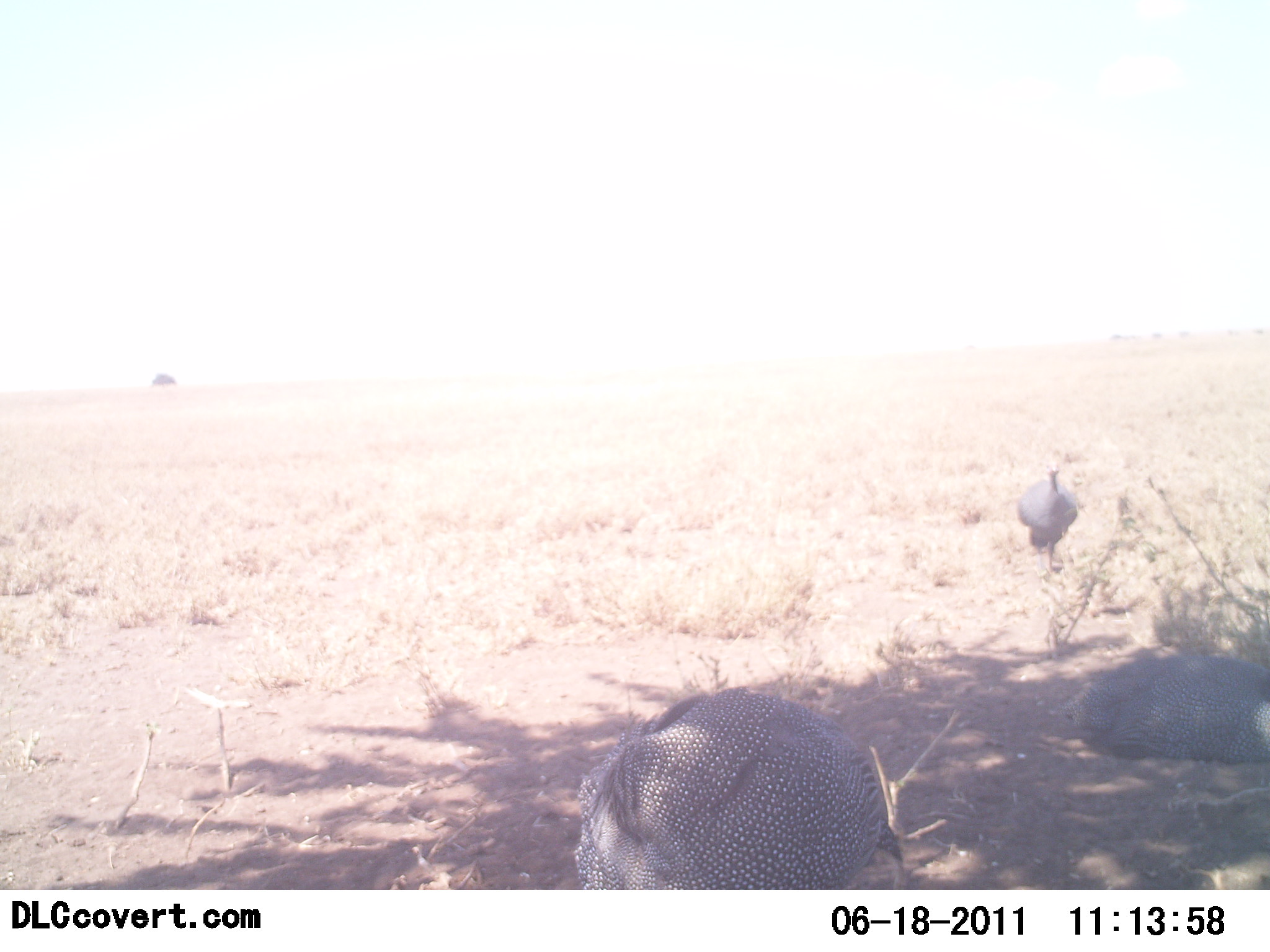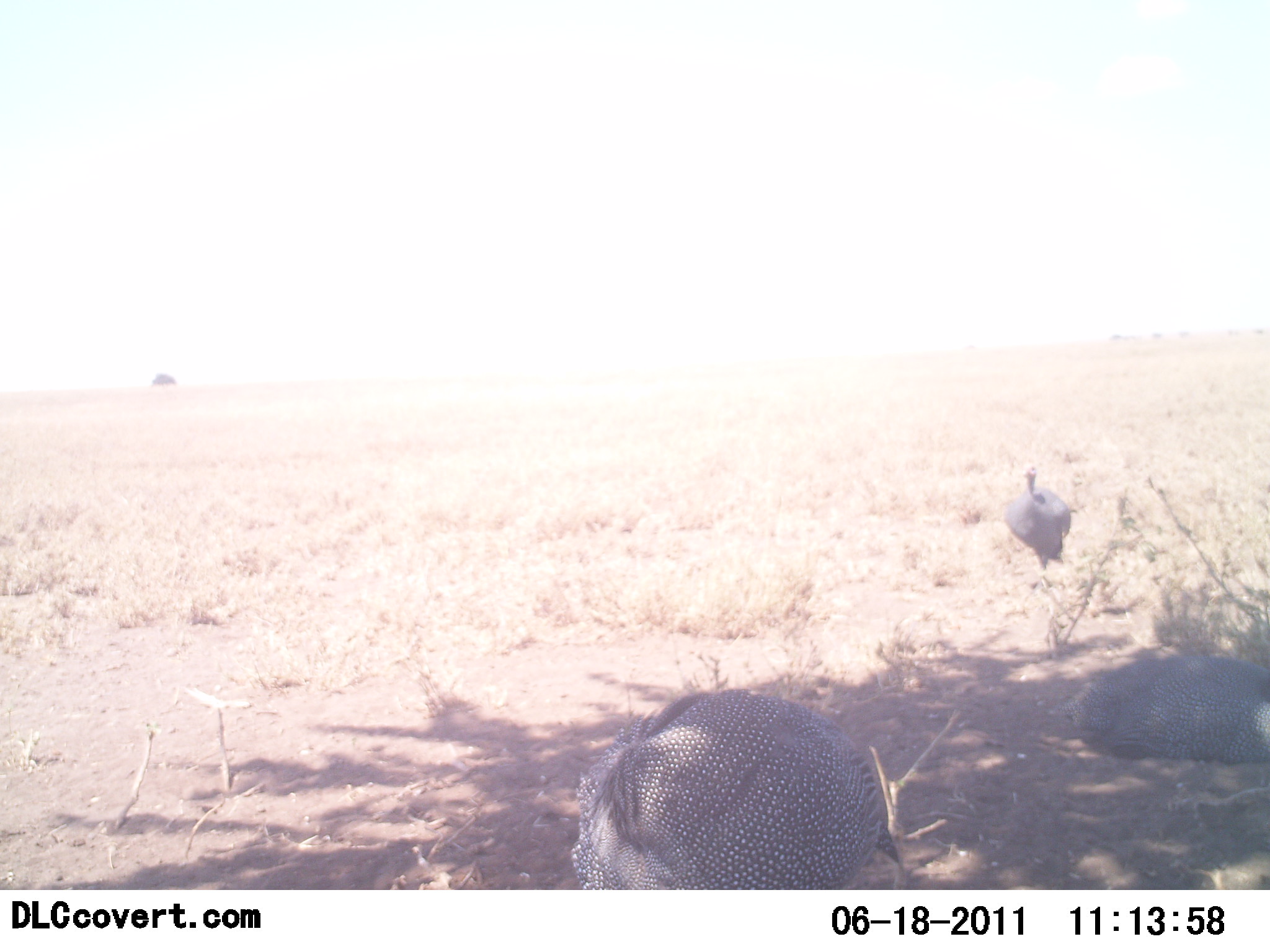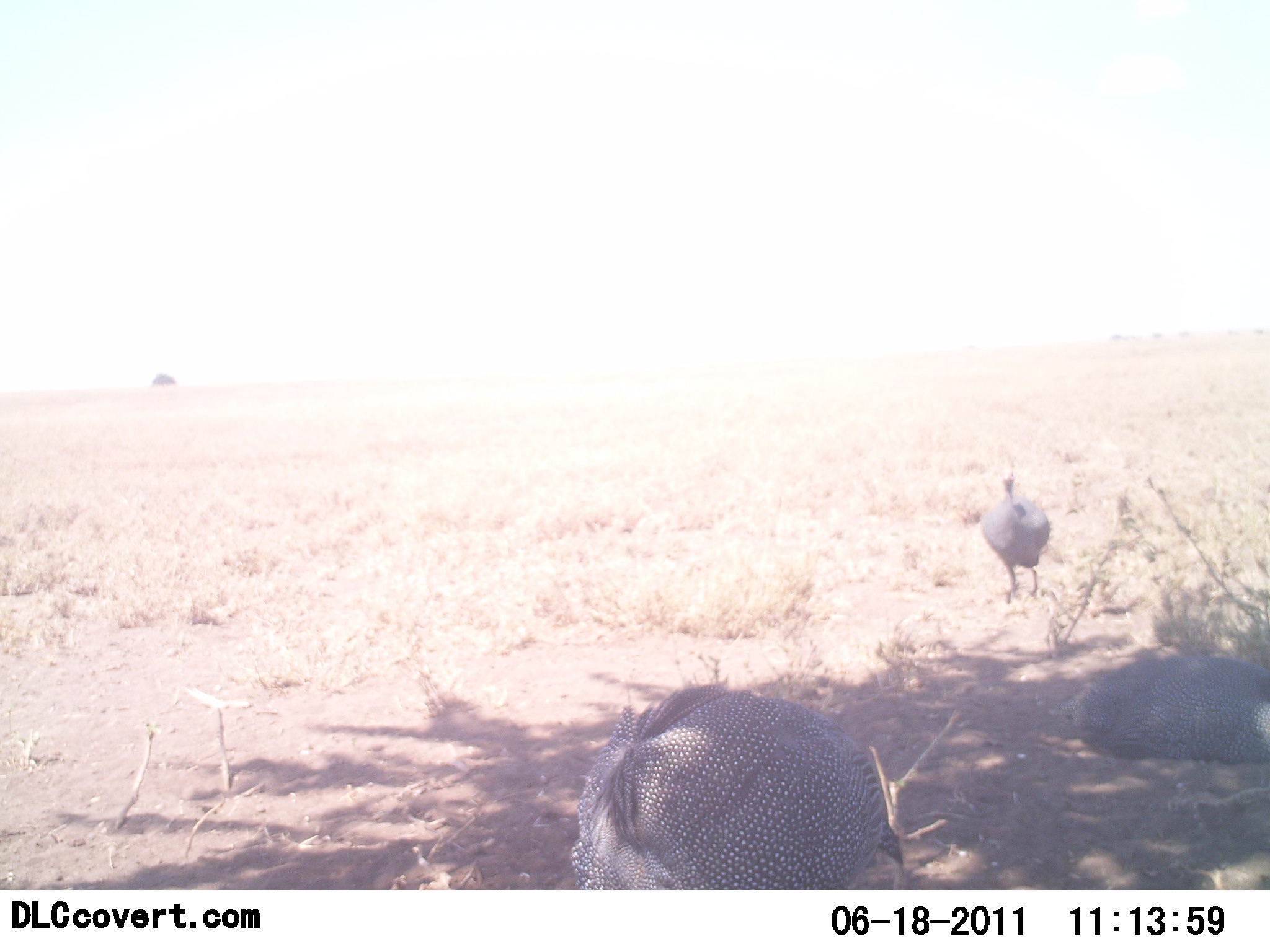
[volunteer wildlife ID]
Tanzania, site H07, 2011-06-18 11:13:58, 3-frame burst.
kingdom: Animalia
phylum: Chordata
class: Aves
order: Galliformes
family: Numididae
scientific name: Numididae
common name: guinea fowl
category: guineafowl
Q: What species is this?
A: Guineafowl (guinea fowl) (Numididae).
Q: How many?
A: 3.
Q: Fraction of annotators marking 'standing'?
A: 54%.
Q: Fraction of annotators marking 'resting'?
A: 46%.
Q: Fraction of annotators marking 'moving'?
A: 77%.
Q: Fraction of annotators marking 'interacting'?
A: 0%.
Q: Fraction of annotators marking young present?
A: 0%.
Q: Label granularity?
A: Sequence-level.